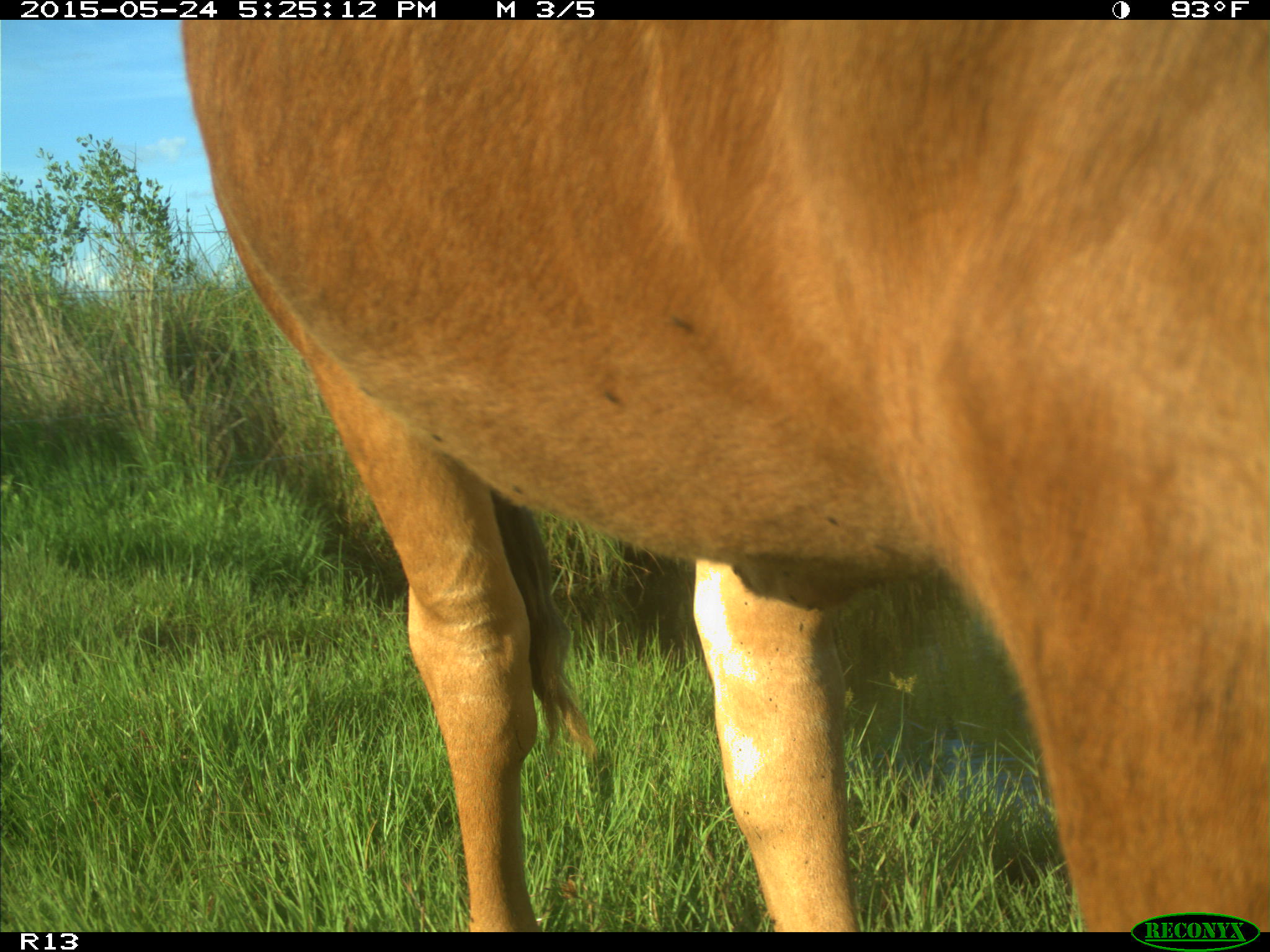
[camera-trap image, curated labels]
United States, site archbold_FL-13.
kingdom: Animalia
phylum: Chordata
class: Mammalia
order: Artiodactyla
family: Bovidae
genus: Bos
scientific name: Bos taurus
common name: domestic cow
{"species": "Bos taurus (domestic cow)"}